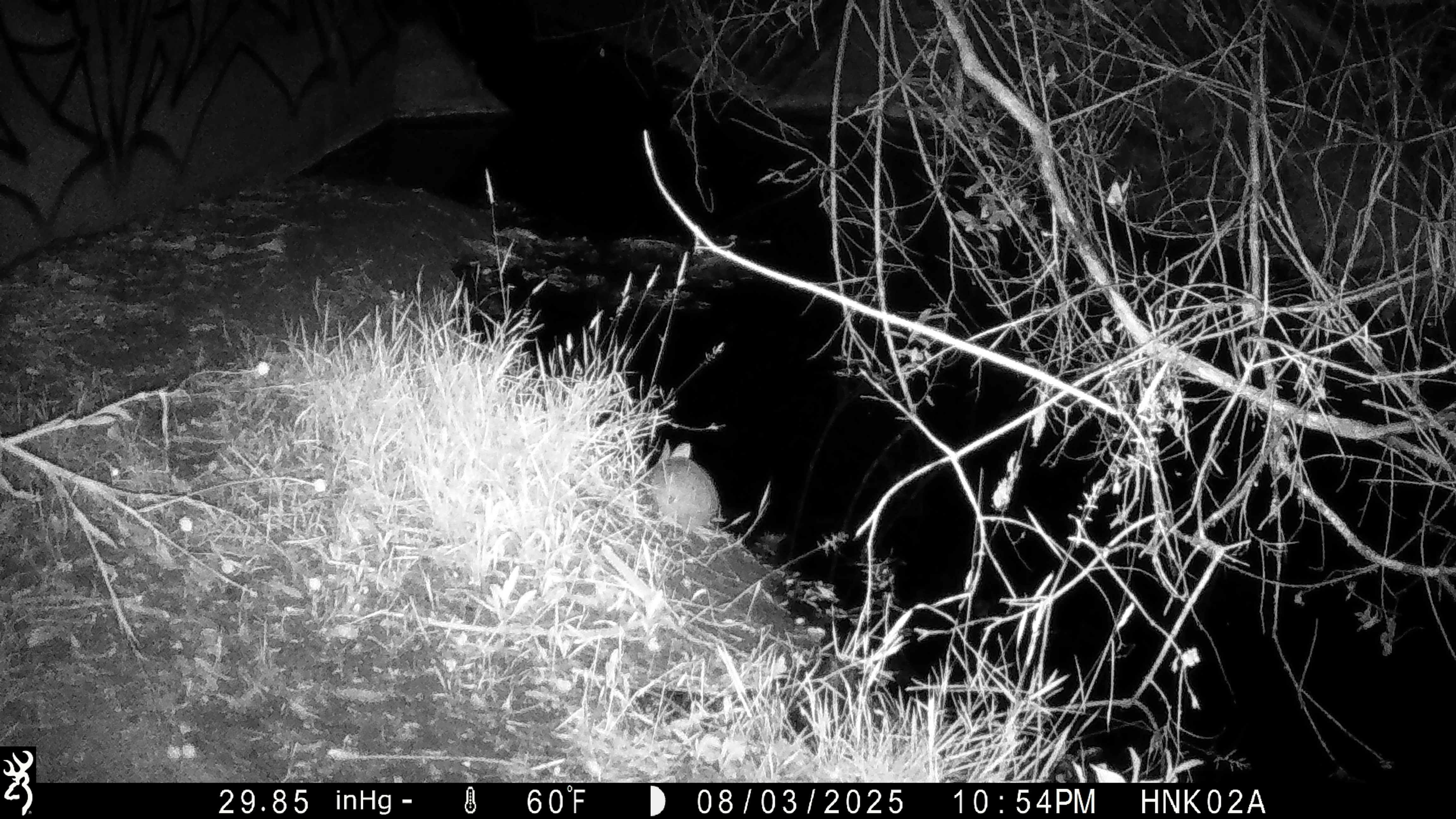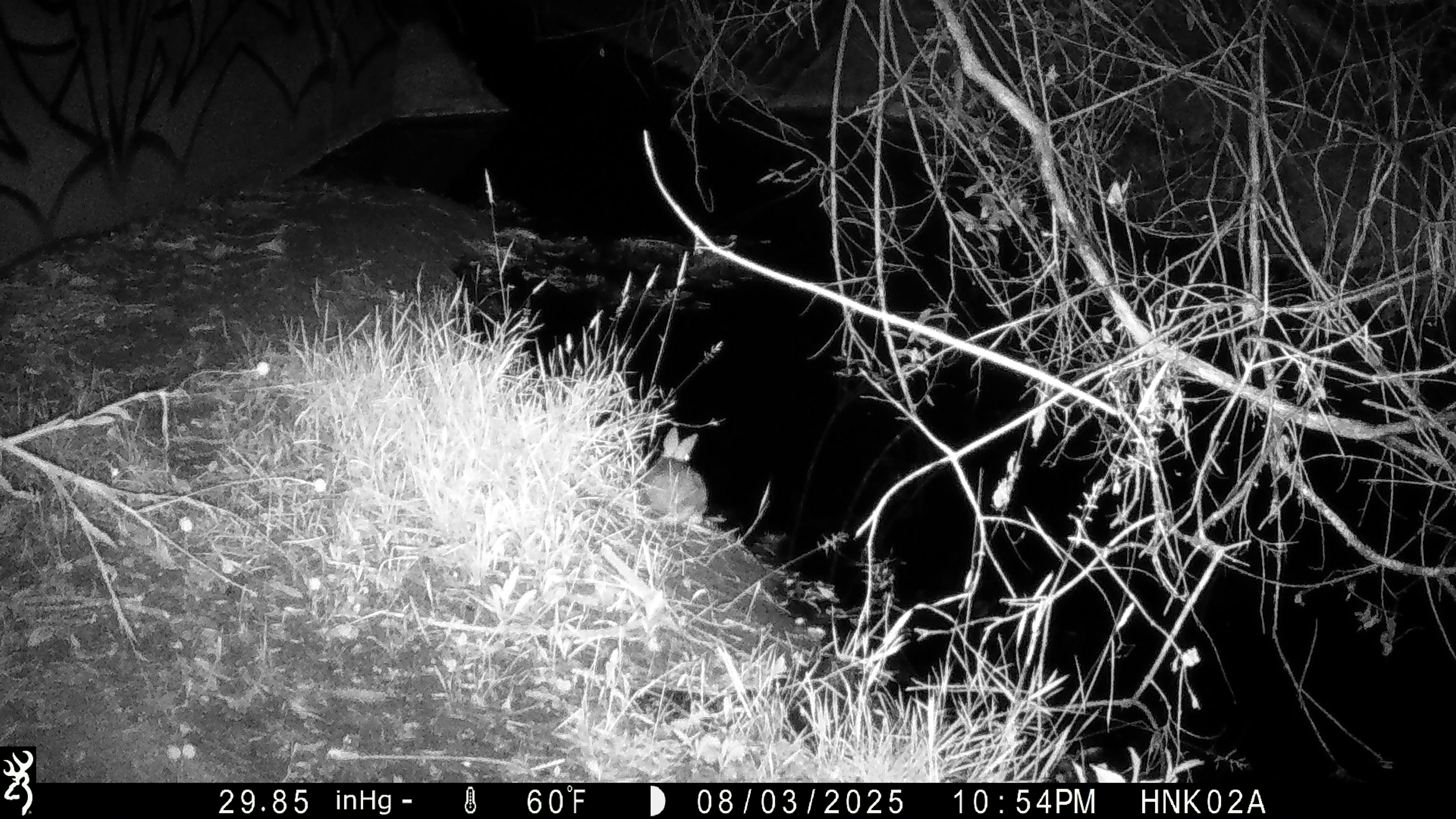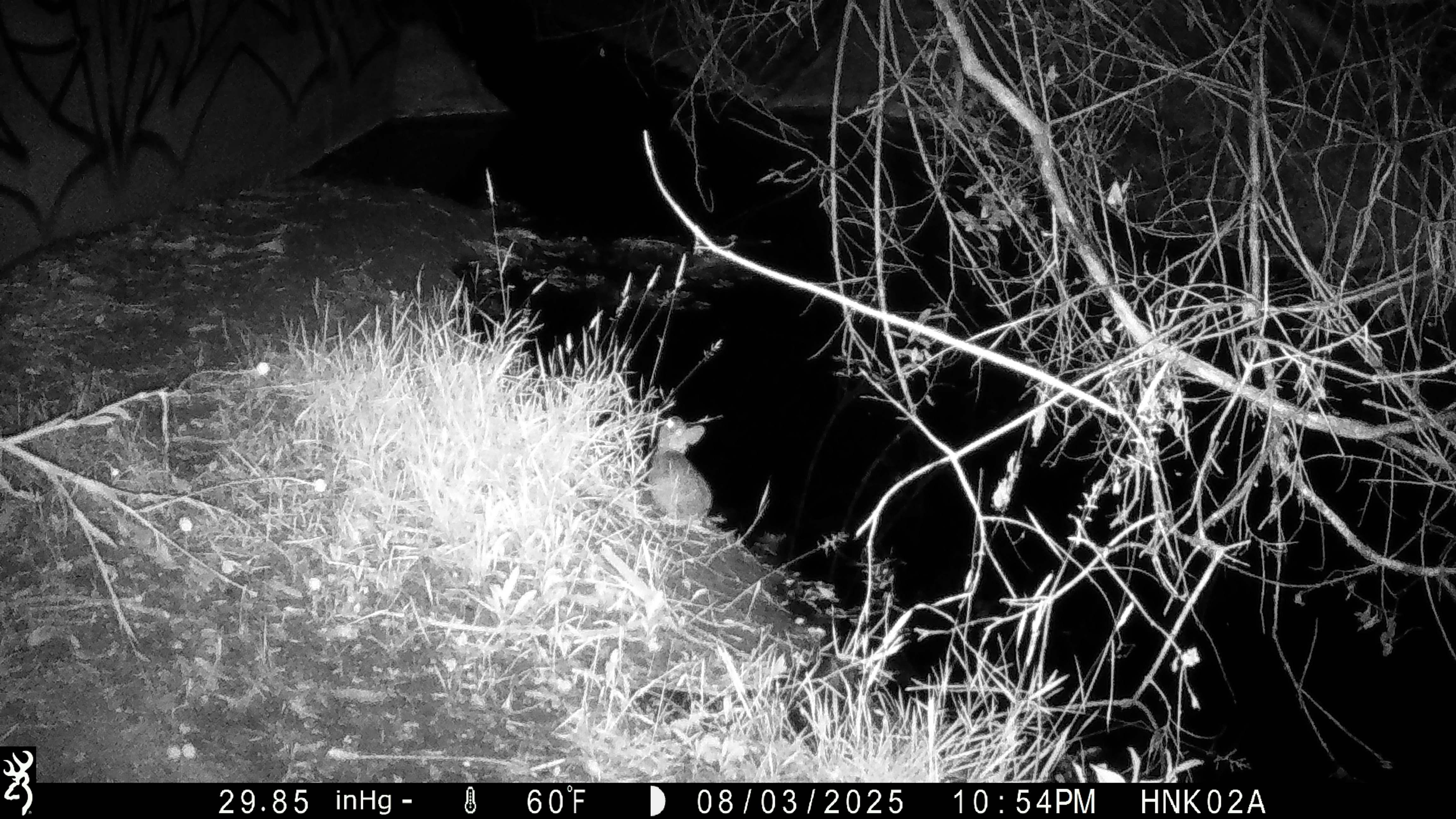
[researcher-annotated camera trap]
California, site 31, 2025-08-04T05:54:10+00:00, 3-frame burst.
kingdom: Animalia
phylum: Chordata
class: Mammalia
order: Lagomorpha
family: Leporidae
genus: Sylvilagus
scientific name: Sylvilagus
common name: cottontail rabbit